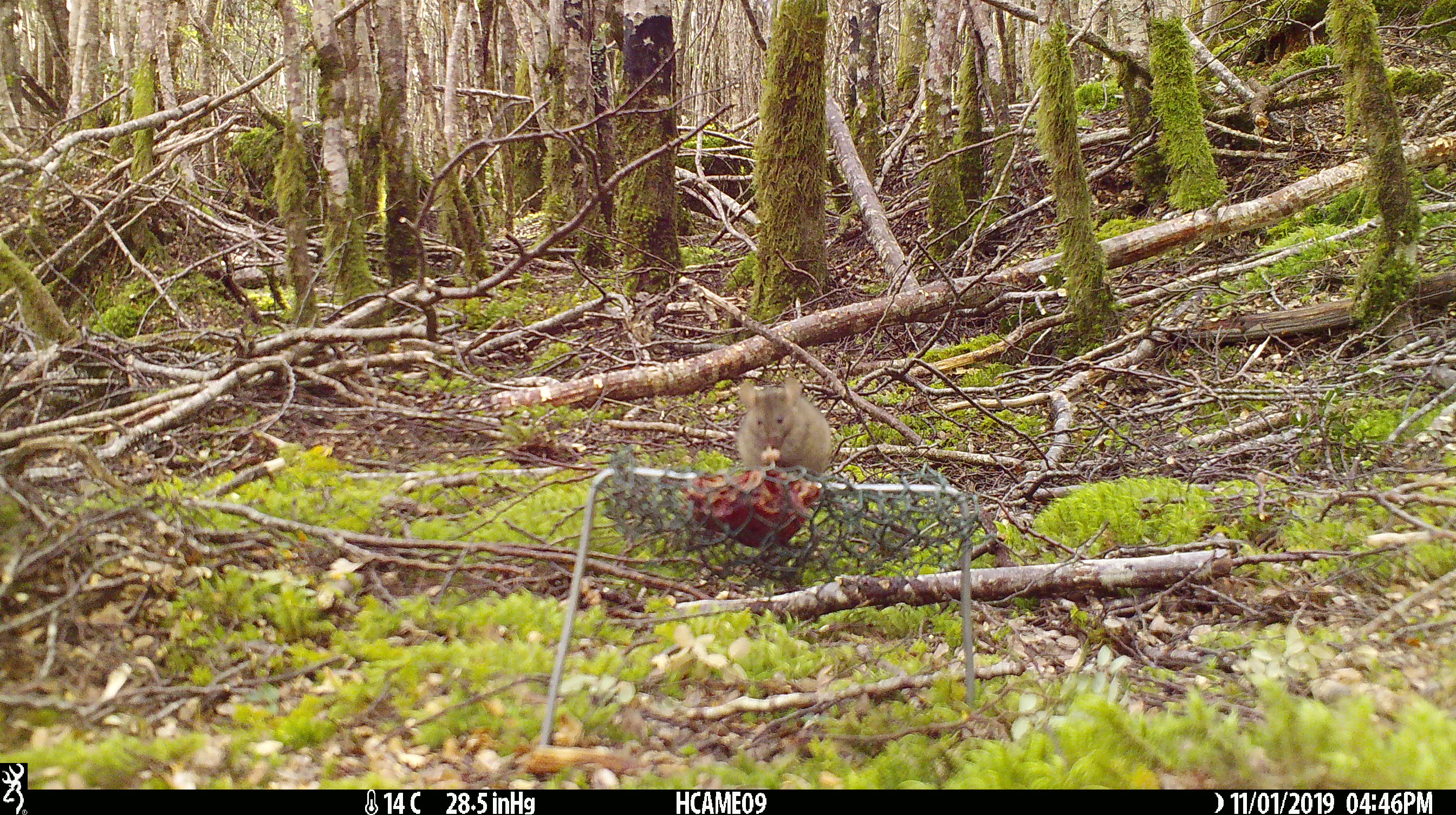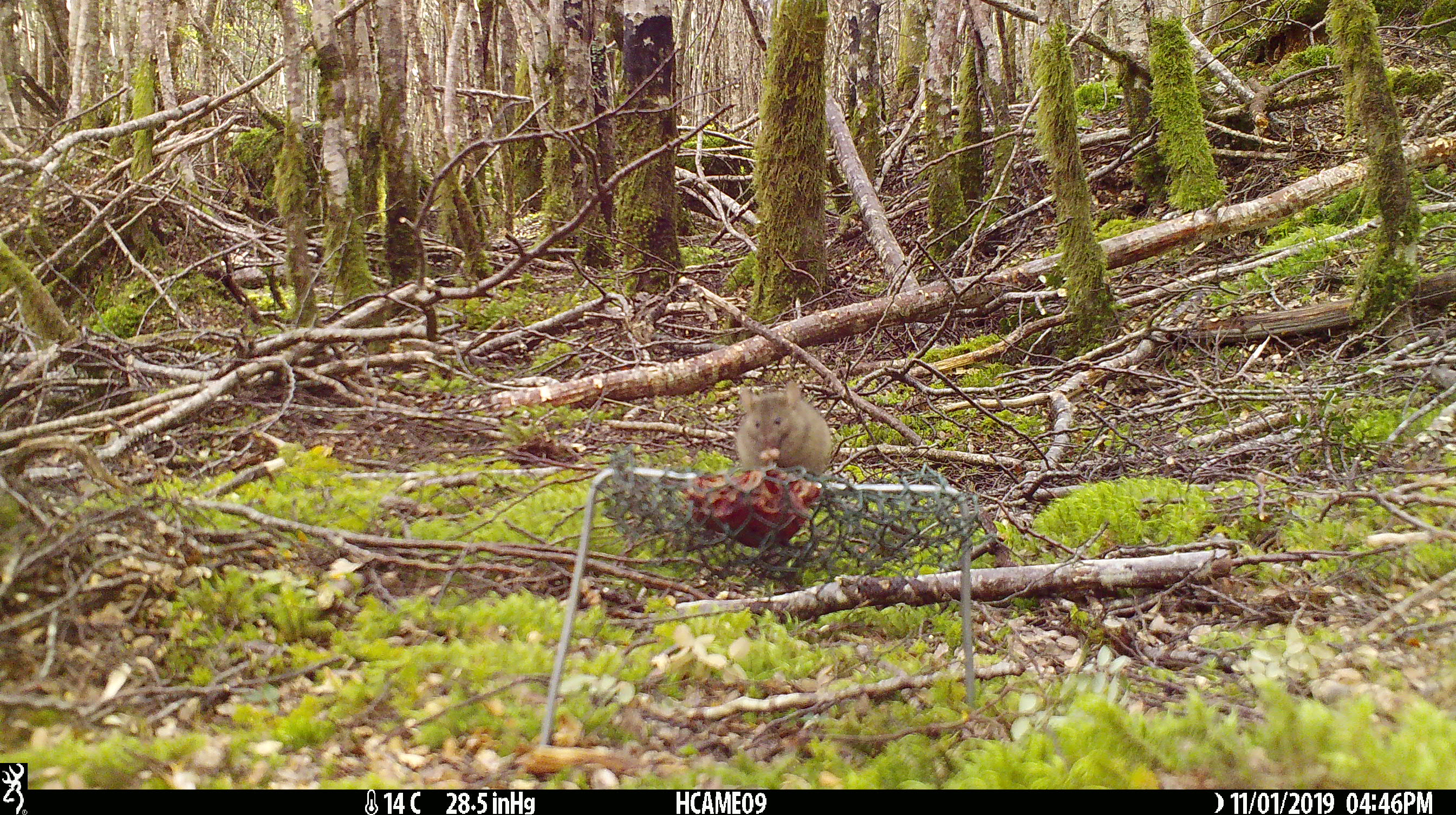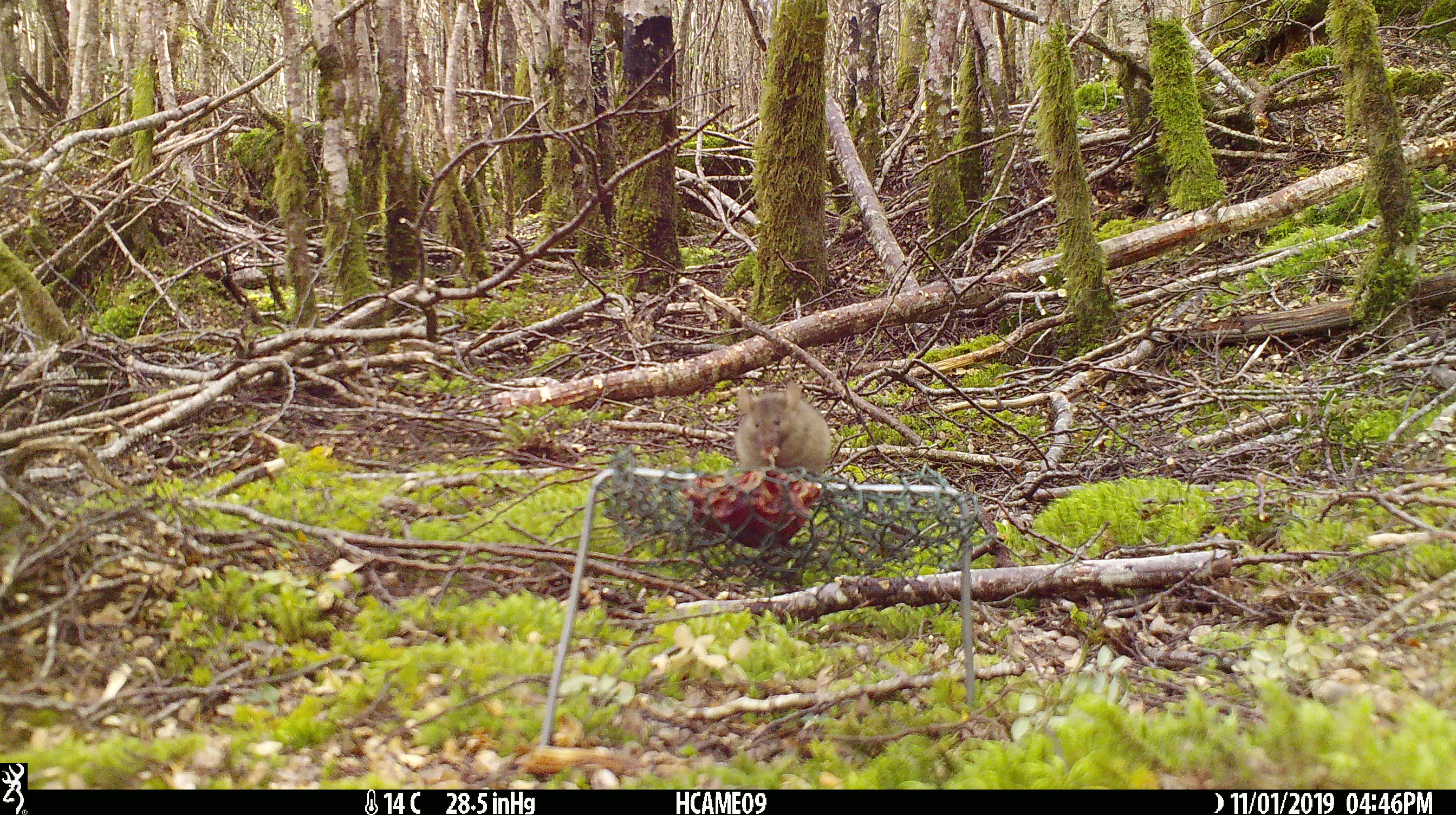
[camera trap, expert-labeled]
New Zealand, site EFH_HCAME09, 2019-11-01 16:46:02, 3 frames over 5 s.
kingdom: Animalia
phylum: Chordata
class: Mammalia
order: Rodentia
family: Muridae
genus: Mus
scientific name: Mus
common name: mouse